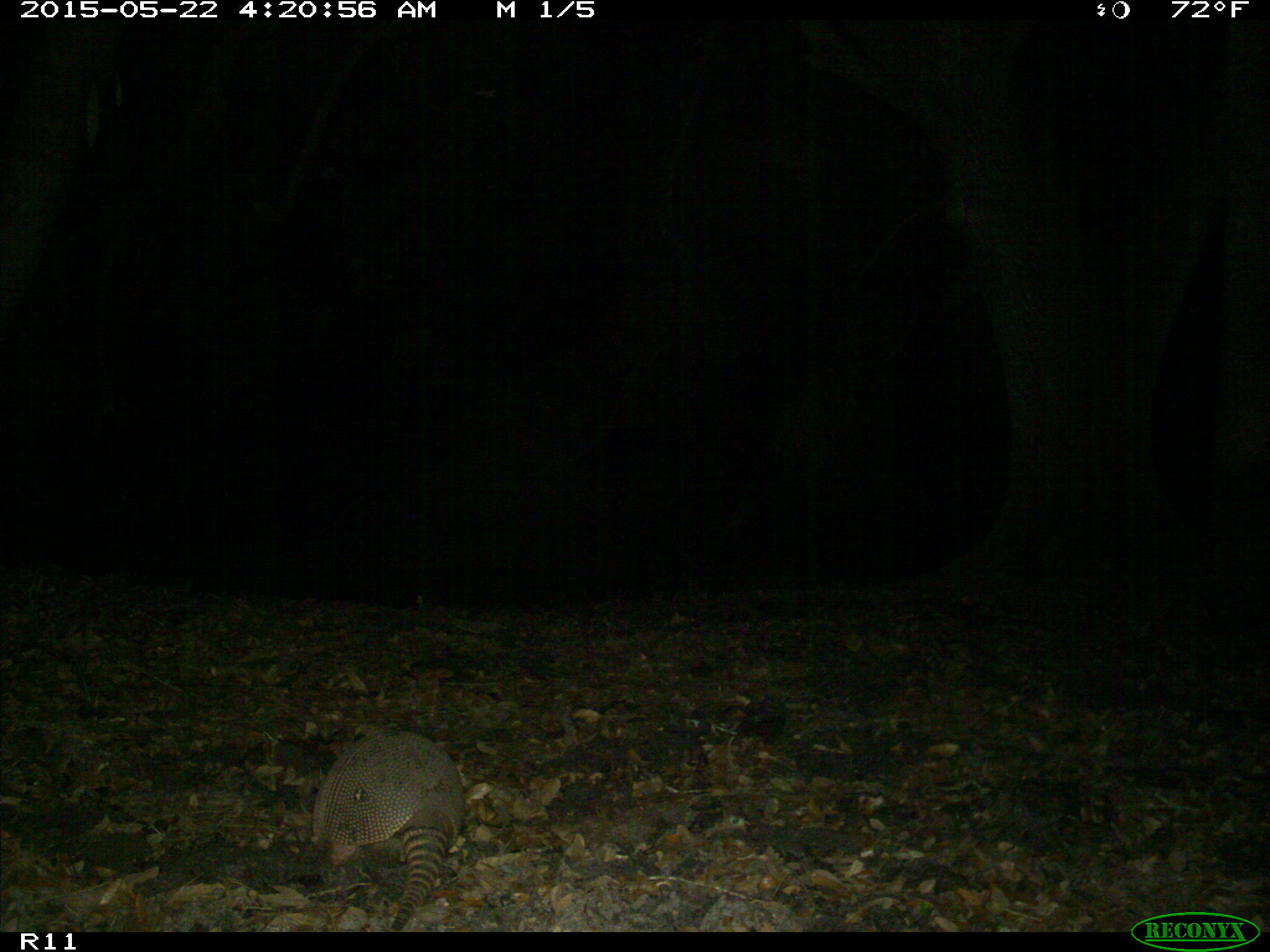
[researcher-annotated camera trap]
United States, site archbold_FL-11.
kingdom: Animalia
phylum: Chordata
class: Mammalia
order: Cingulata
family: Dasypodidae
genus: Dasypus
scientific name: Dasypus novemcinctus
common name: nine-banded armadillo